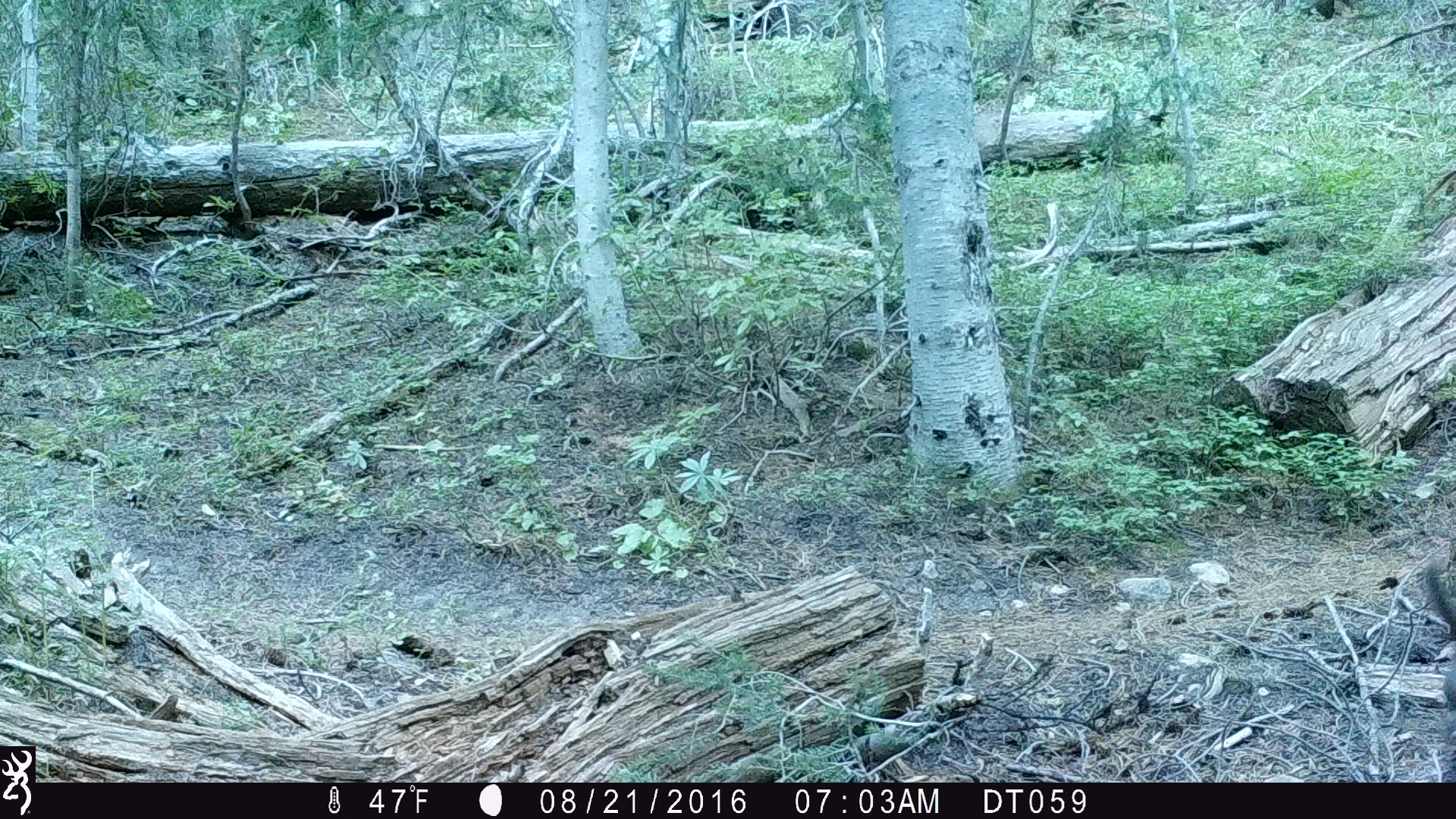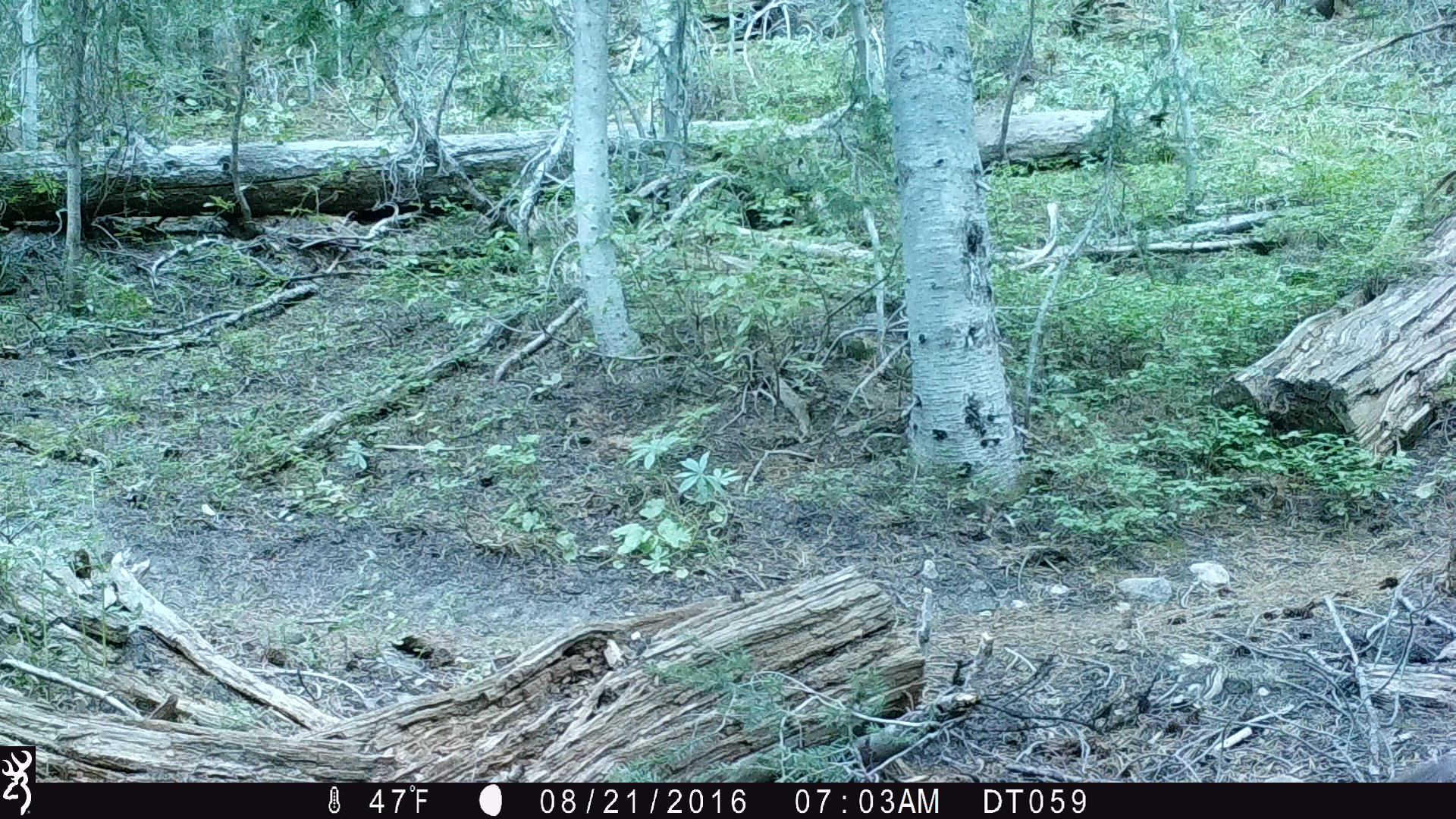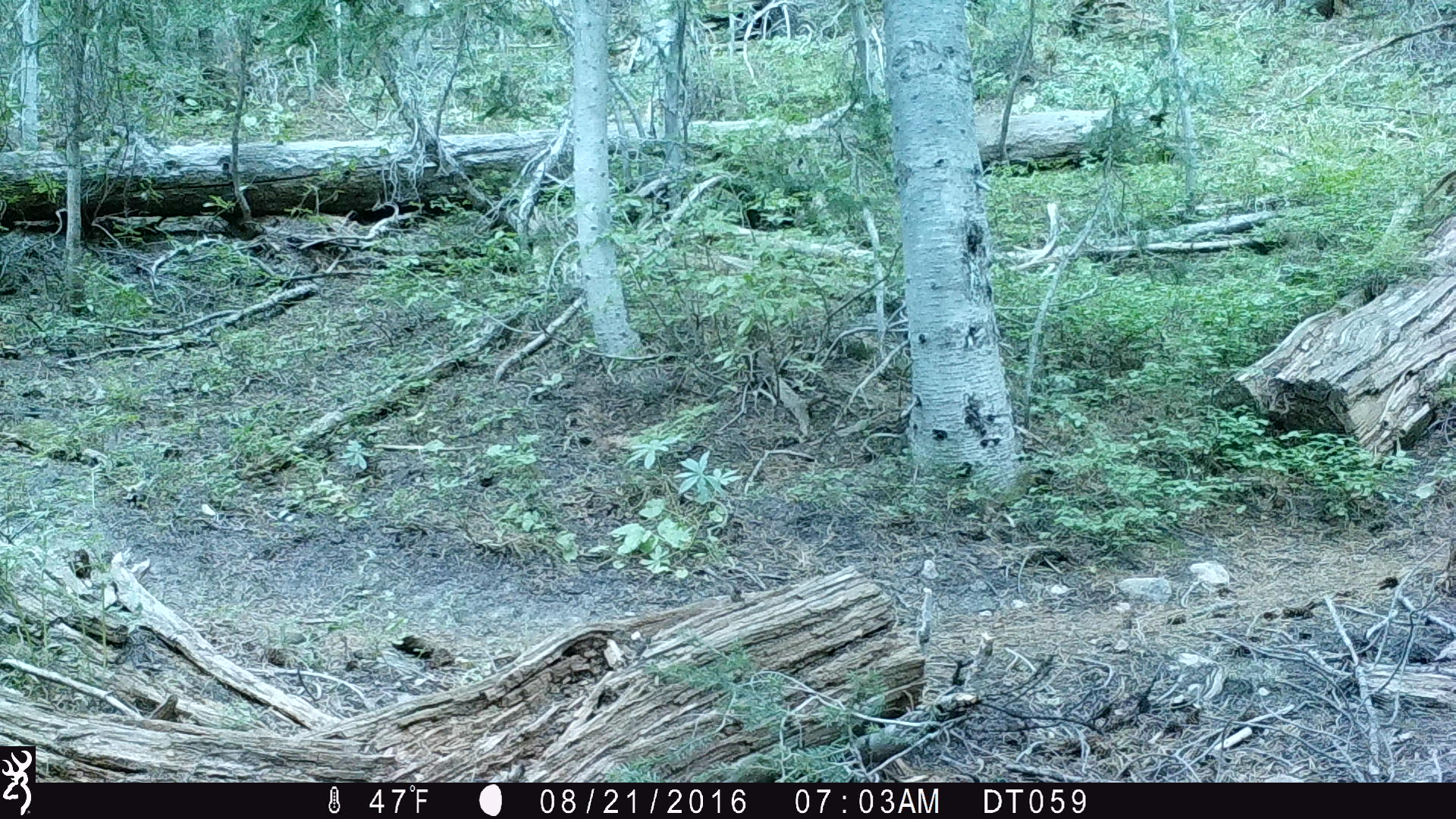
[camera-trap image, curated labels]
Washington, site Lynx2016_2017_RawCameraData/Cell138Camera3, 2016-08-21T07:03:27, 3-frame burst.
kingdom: Animalia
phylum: Chordata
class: Mammalia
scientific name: Mammalia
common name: small mammal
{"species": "small mammal (Mammalia)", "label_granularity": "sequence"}